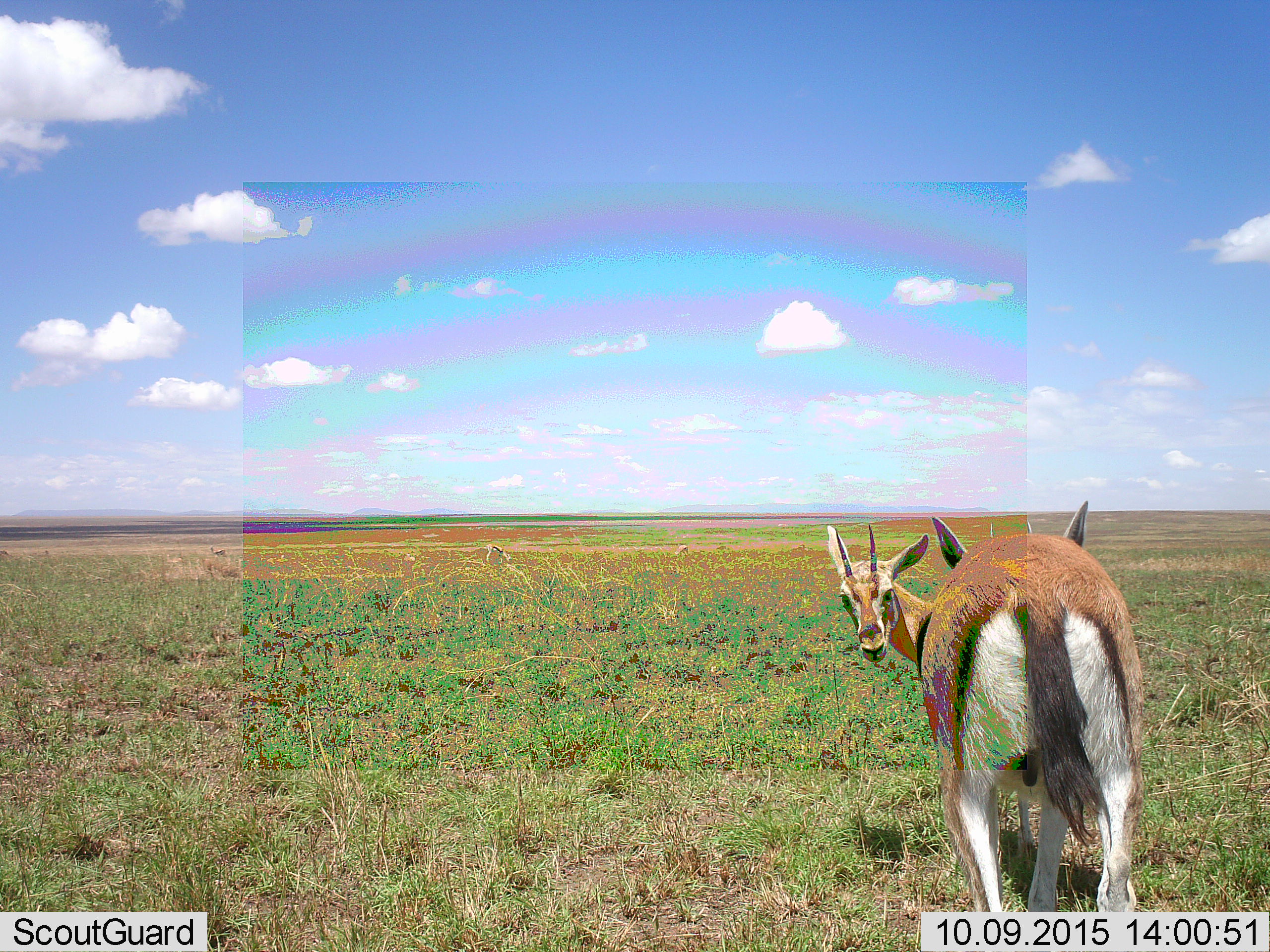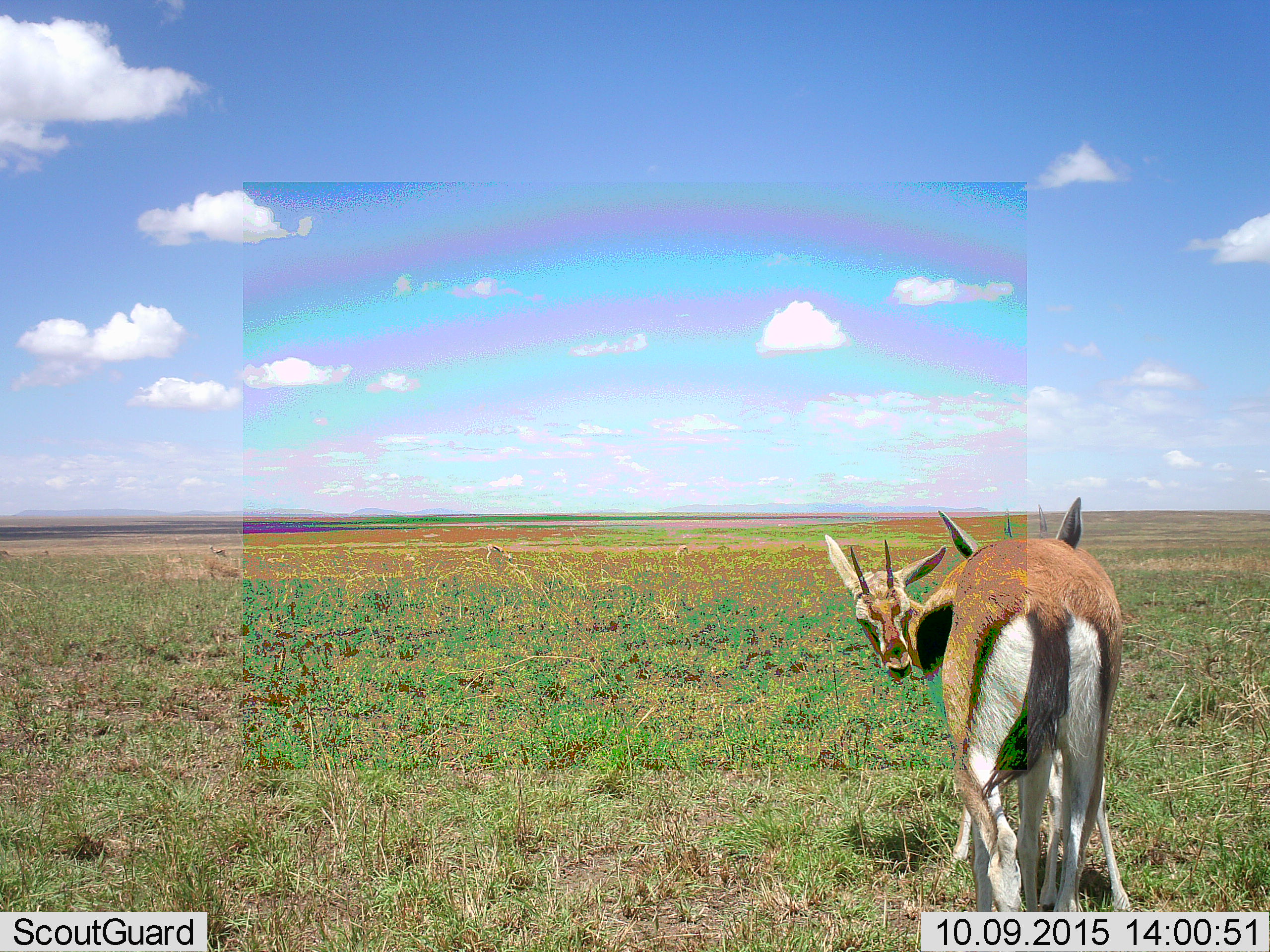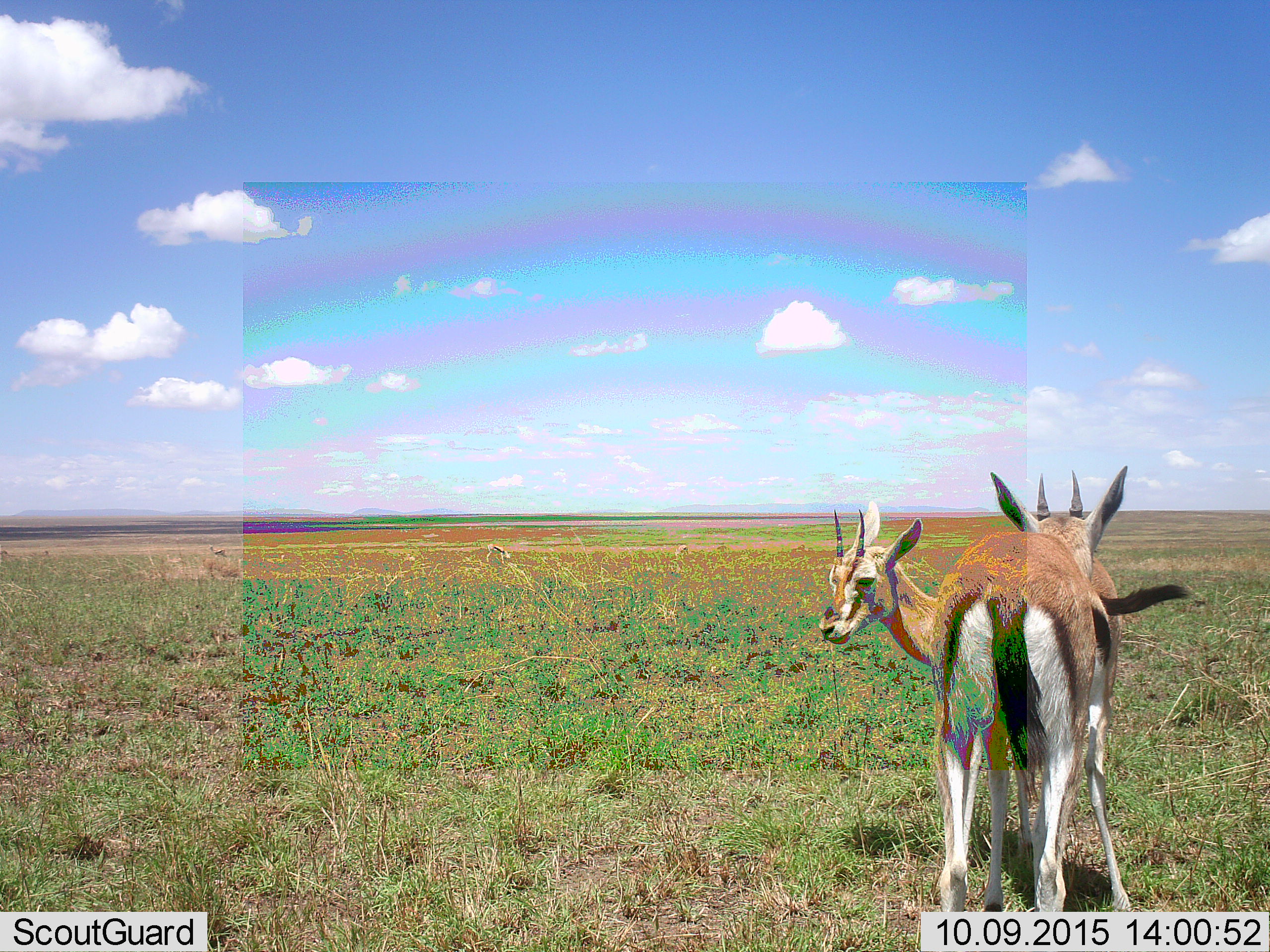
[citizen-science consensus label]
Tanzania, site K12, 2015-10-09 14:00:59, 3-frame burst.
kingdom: Animalia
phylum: Chordata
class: Mammalia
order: Artiodactyla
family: Bovidae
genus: Eudorcas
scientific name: Eudorcas thomsonii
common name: thomson's gazelle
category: gazellethomsons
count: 2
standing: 100%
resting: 11%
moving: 44%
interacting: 22%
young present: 0%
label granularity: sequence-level